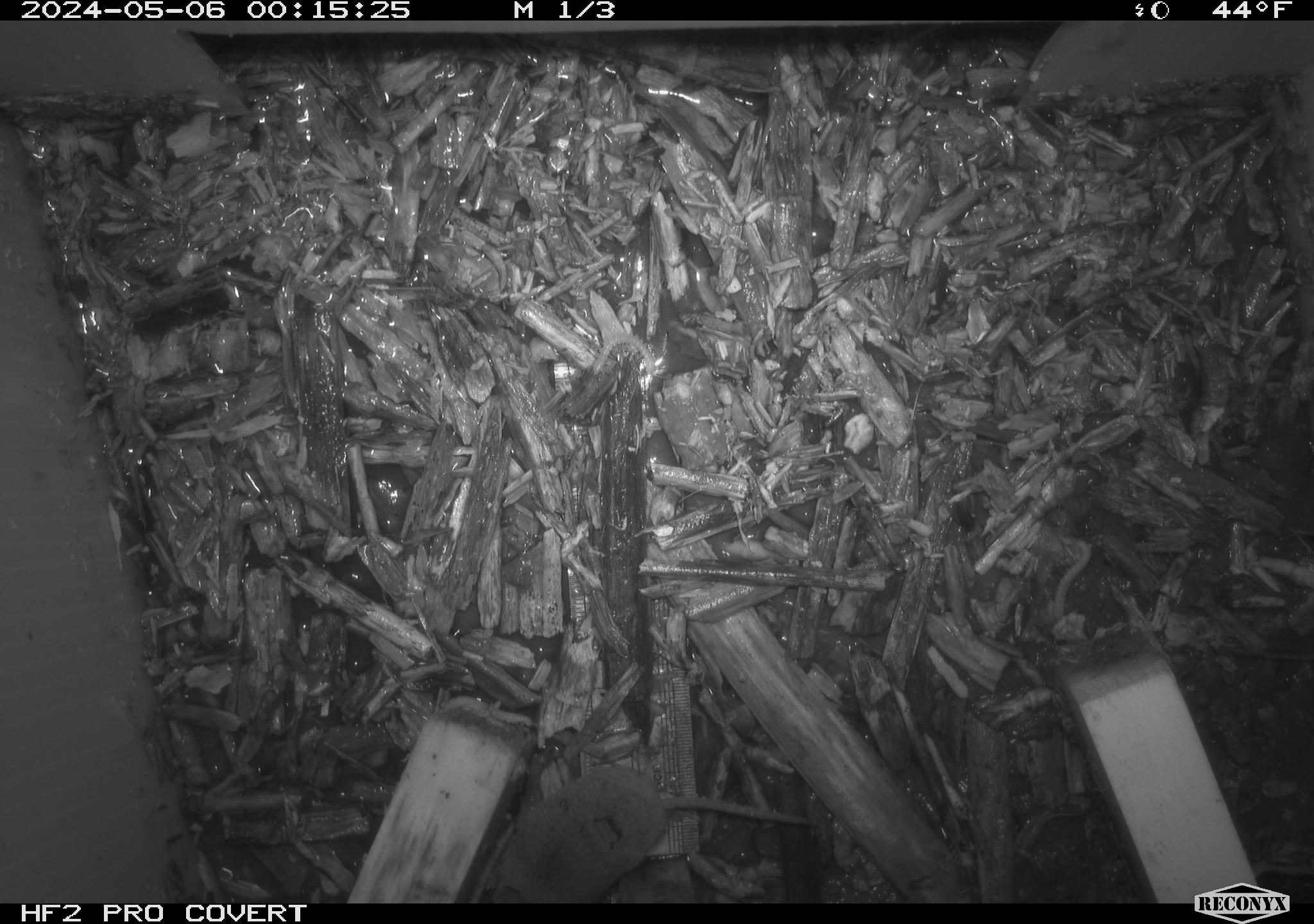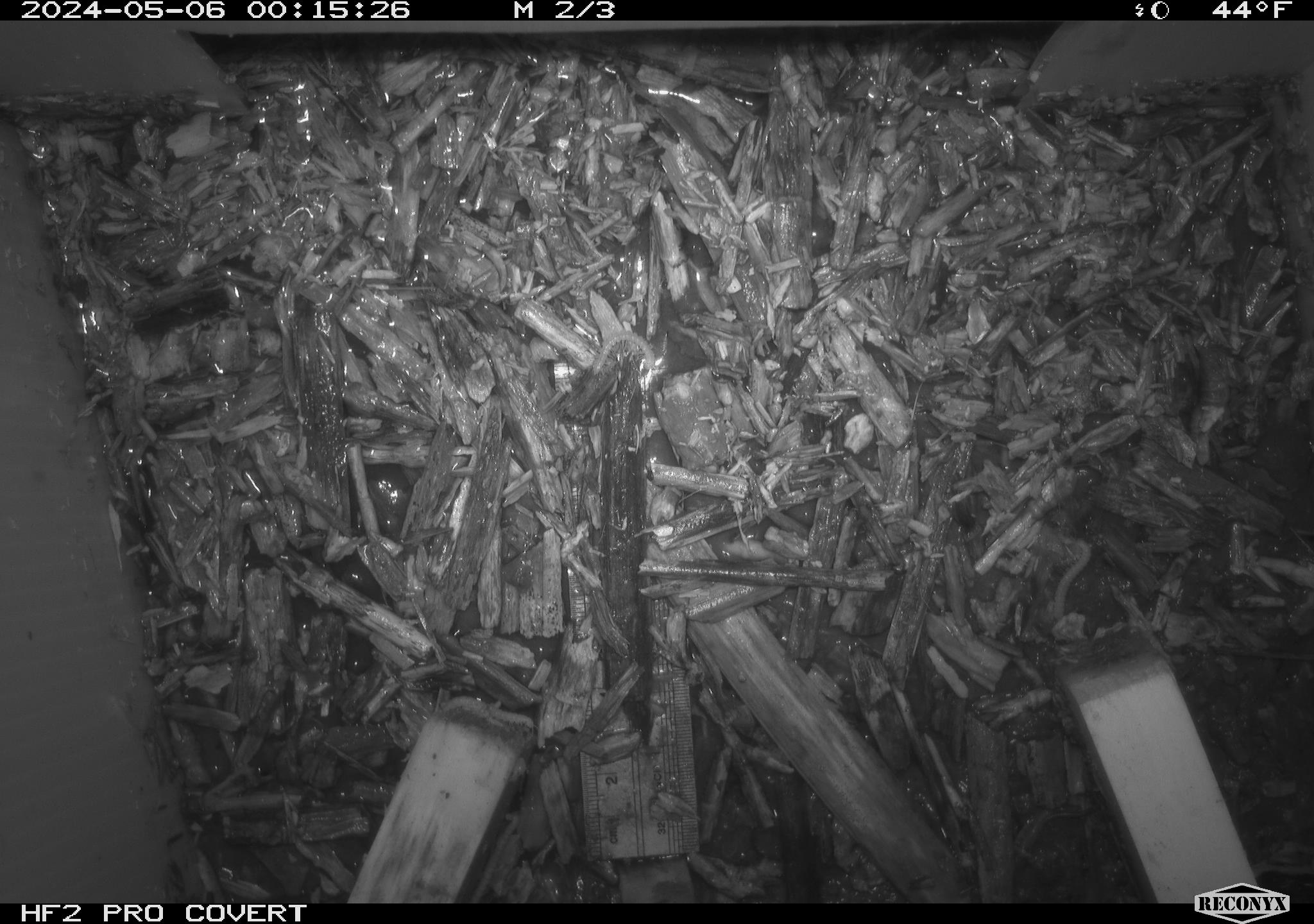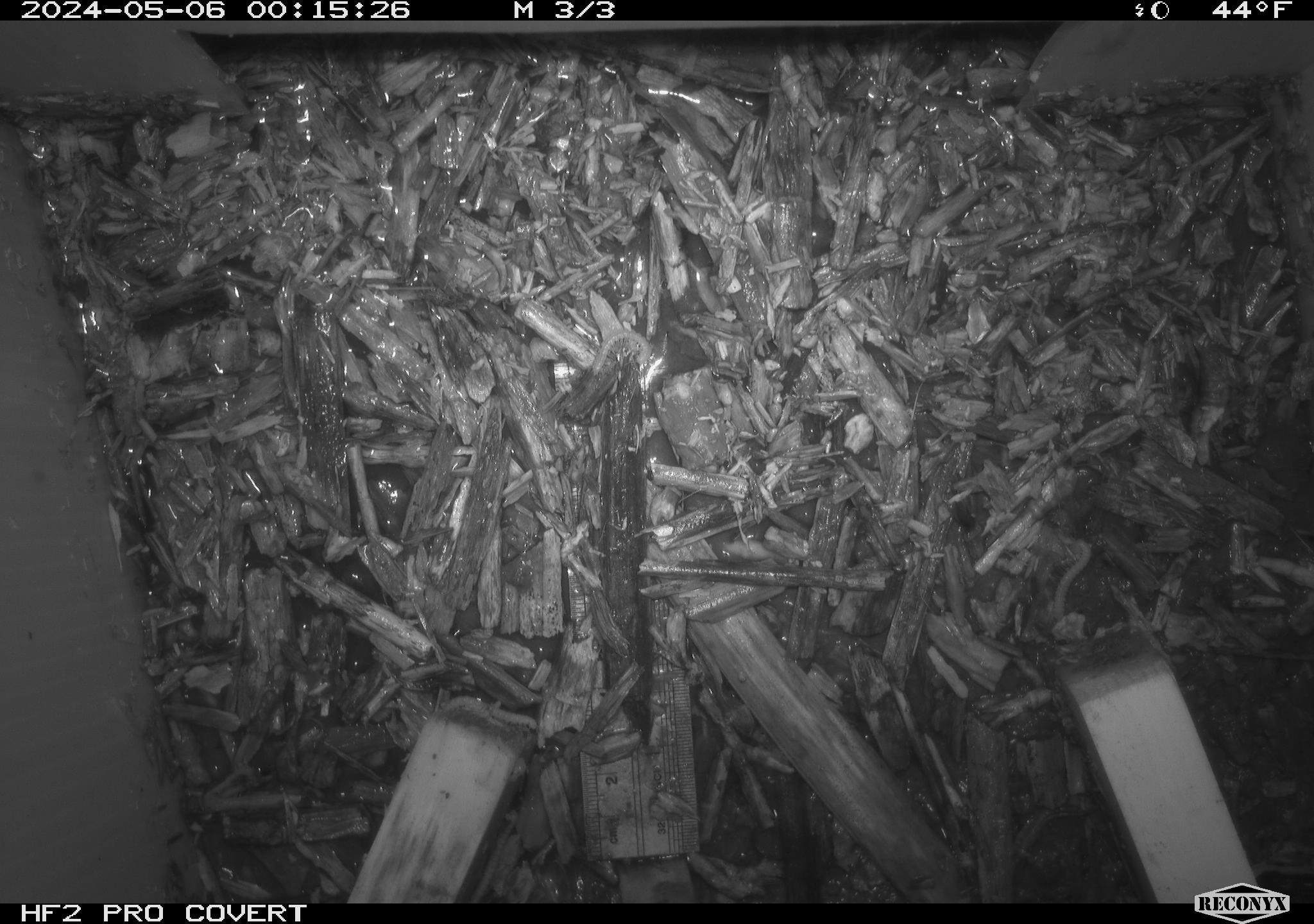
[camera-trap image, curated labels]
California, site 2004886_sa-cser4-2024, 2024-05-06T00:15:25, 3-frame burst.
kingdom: Animalia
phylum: Chordata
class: Mammalia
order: Eulipotyphla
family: Soricidae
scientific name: Soricidae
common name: shrews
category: soricidae family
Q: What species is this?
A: Soricidae family (shrews) (Soricidae).